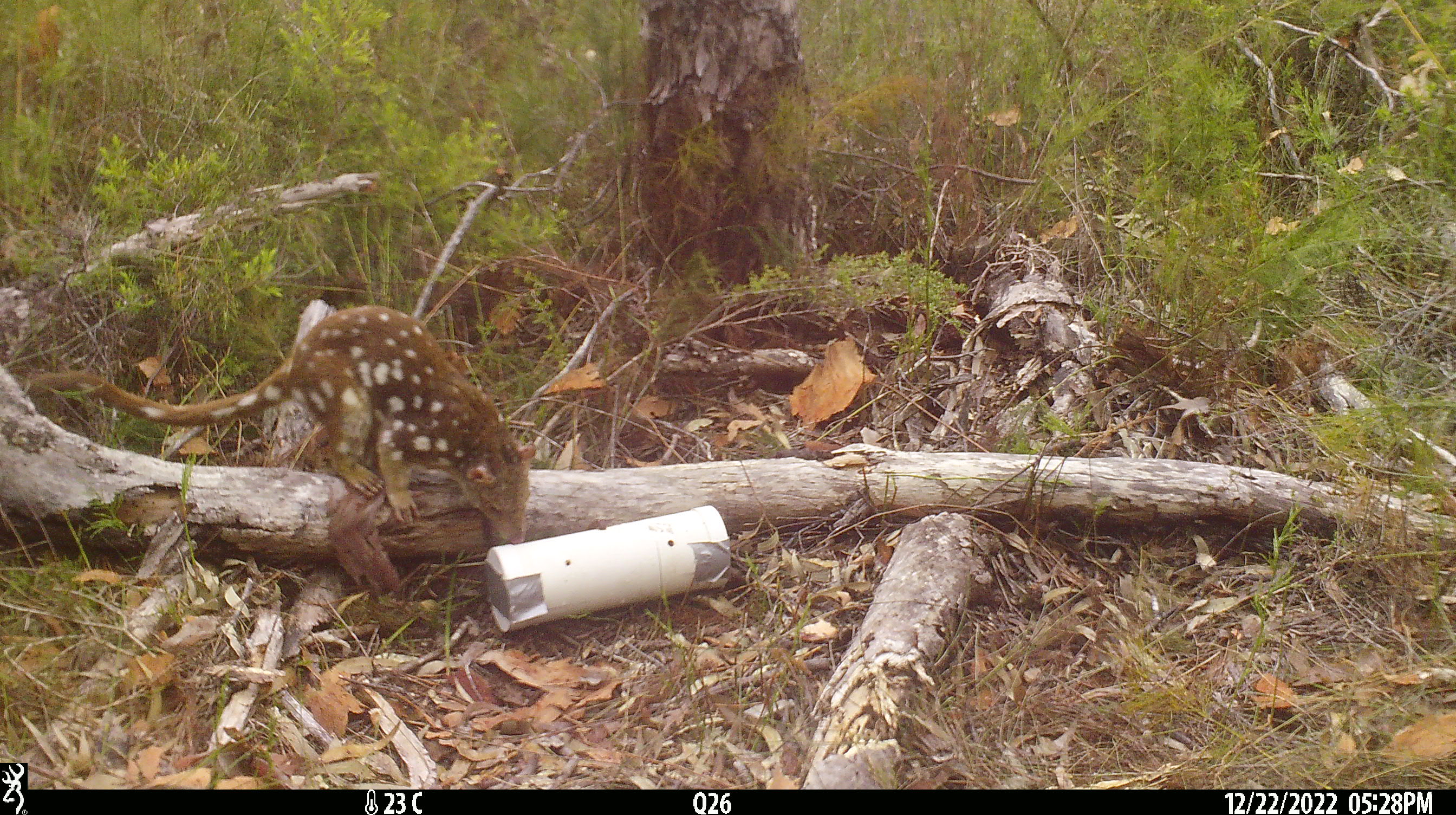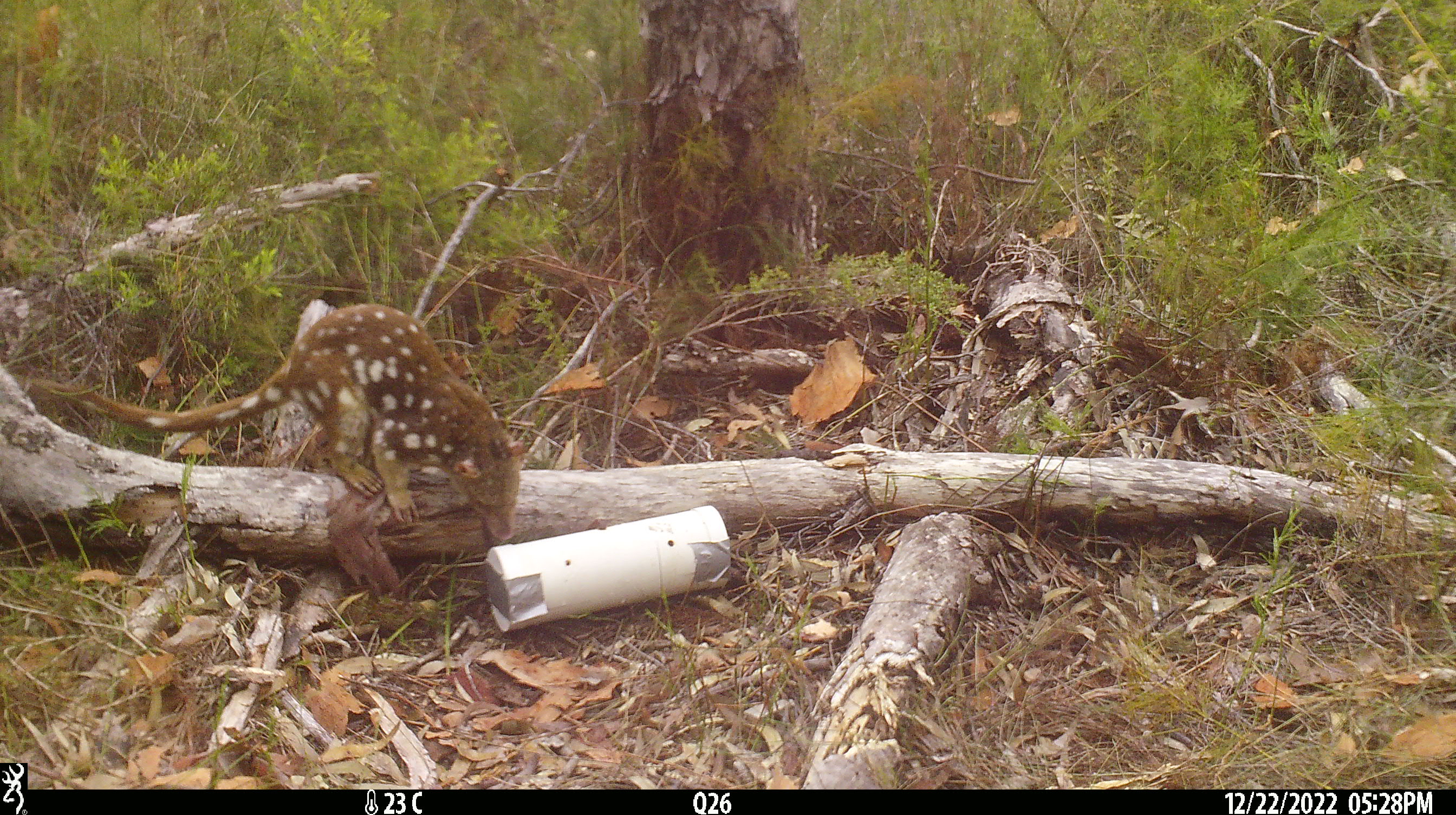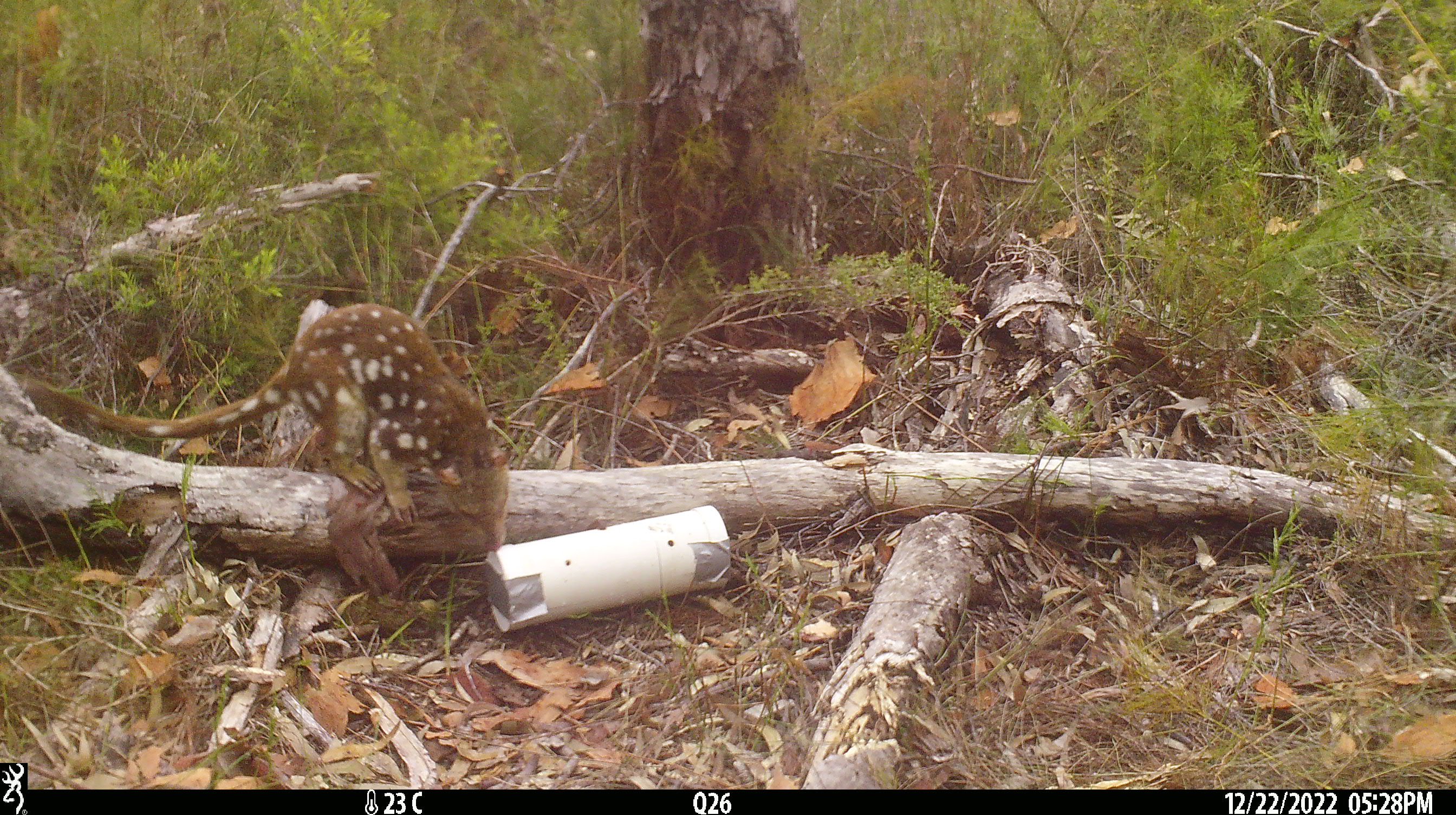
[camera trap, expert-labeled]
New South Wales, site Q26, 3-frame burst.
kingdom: Animalia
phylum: Chordata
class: Mammalia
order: Dasyuromorphia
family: Dasyuridae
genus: Dasyurus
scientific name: Dasyurus maculatus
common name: spotted-tailed quoll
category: quoll